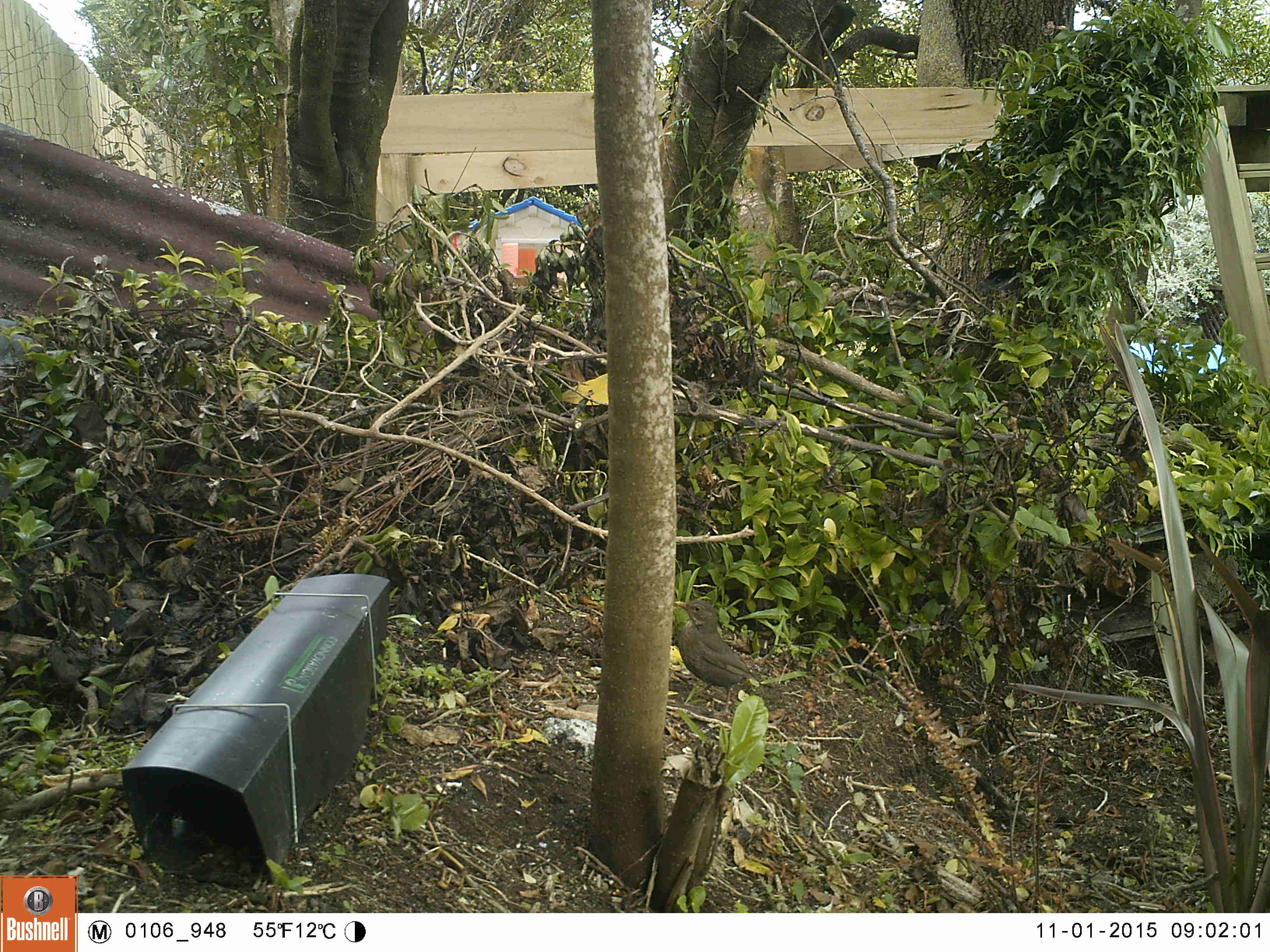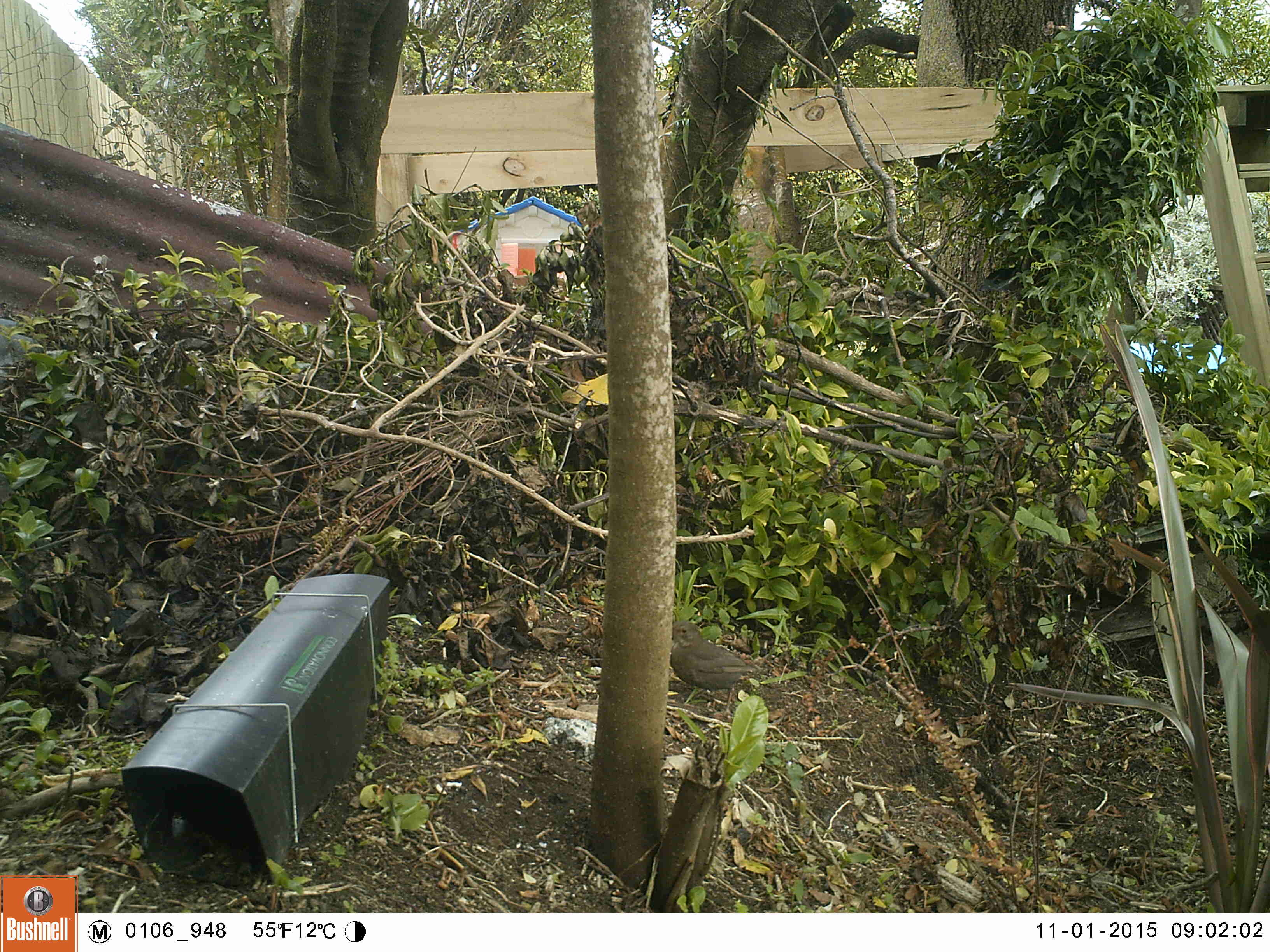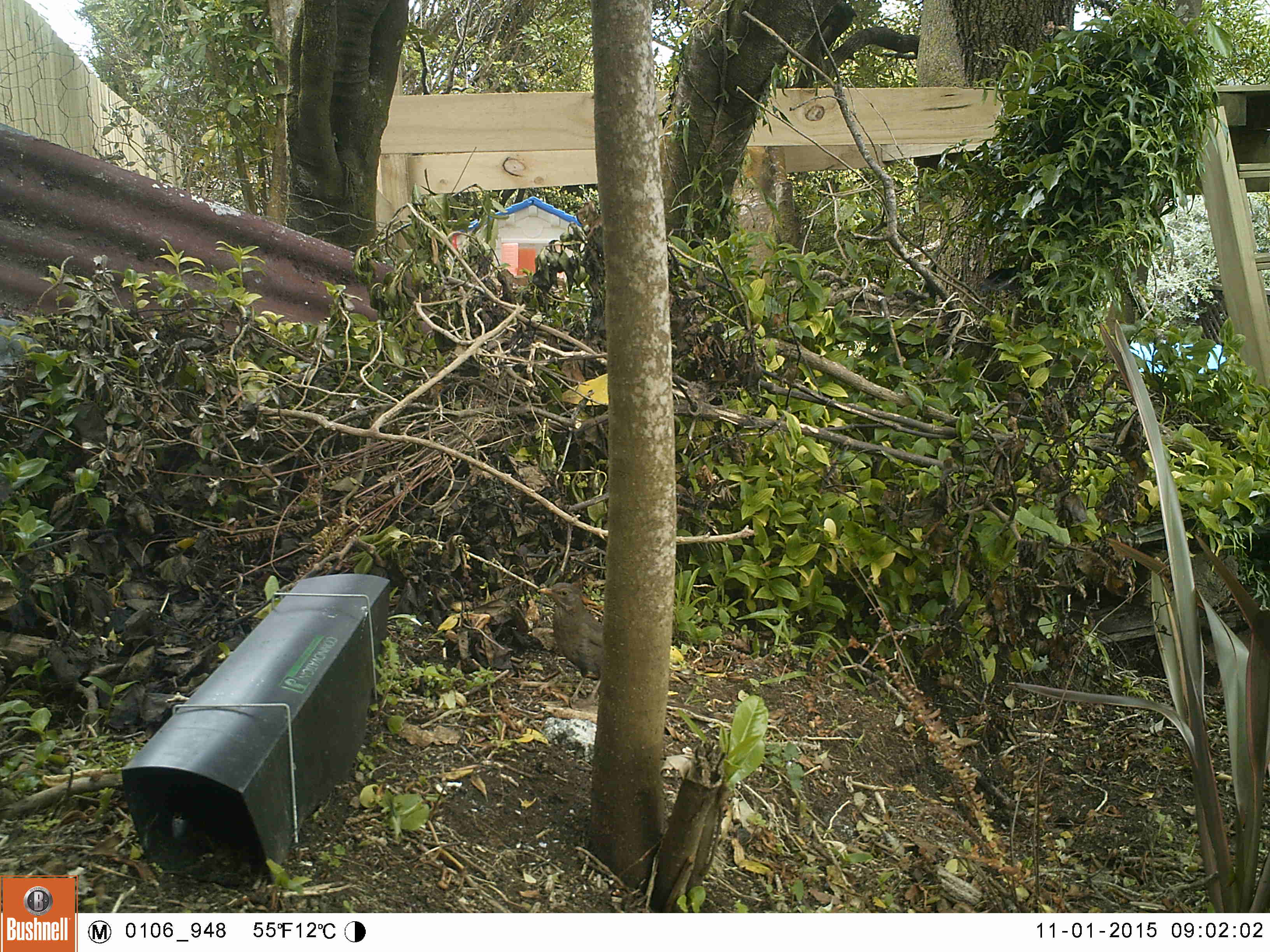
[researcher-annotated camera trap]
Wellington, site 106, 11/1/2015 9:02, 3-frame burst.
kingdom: Animalia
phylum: Chordata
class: Aves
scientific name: Aves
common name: bird